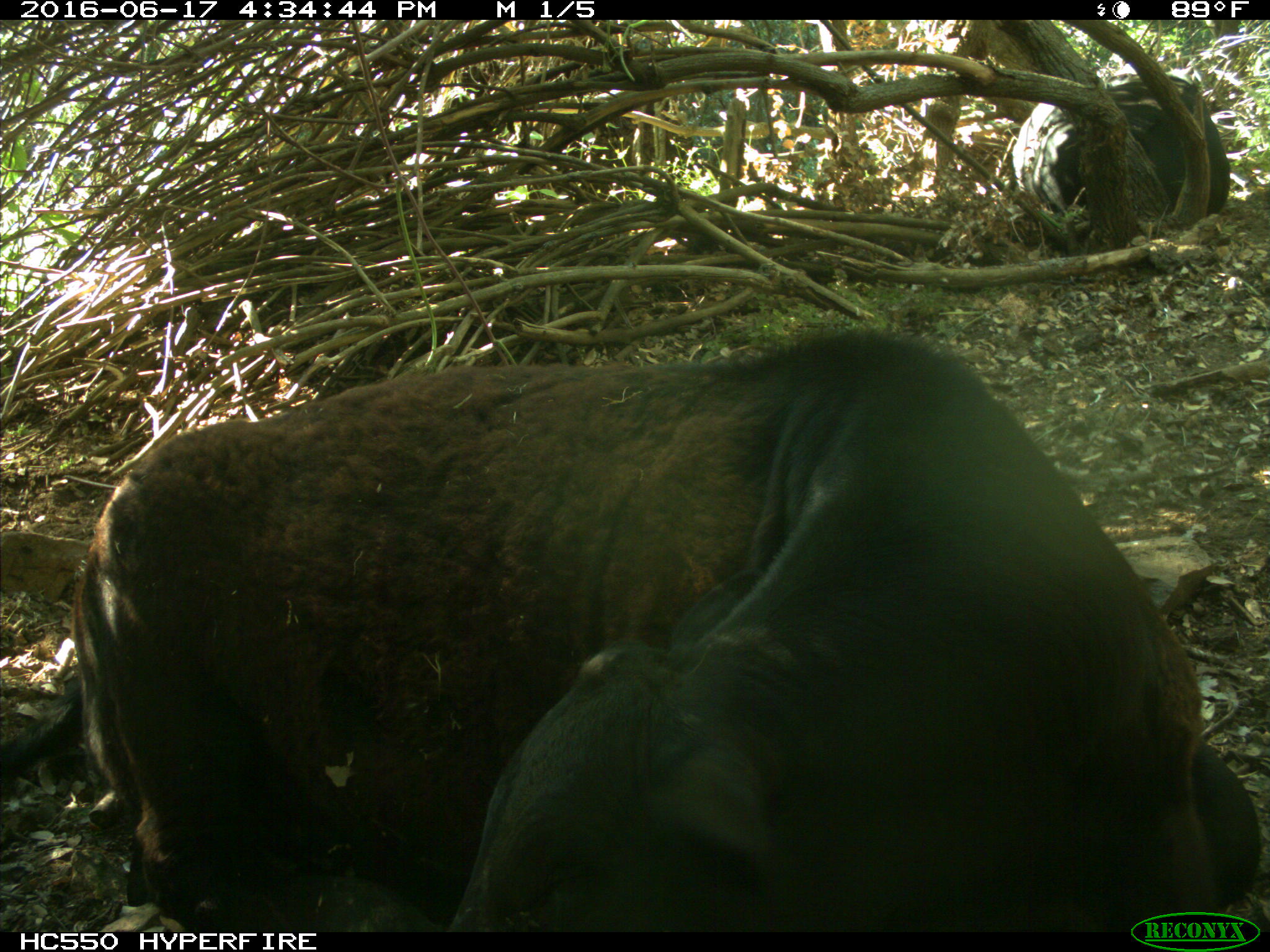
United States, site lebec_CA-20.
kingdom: Animalia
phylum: Chordata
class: Mammalia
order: Artiodactyla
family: Bovidae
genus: Bos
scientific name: Bos taurus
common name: domestic cow